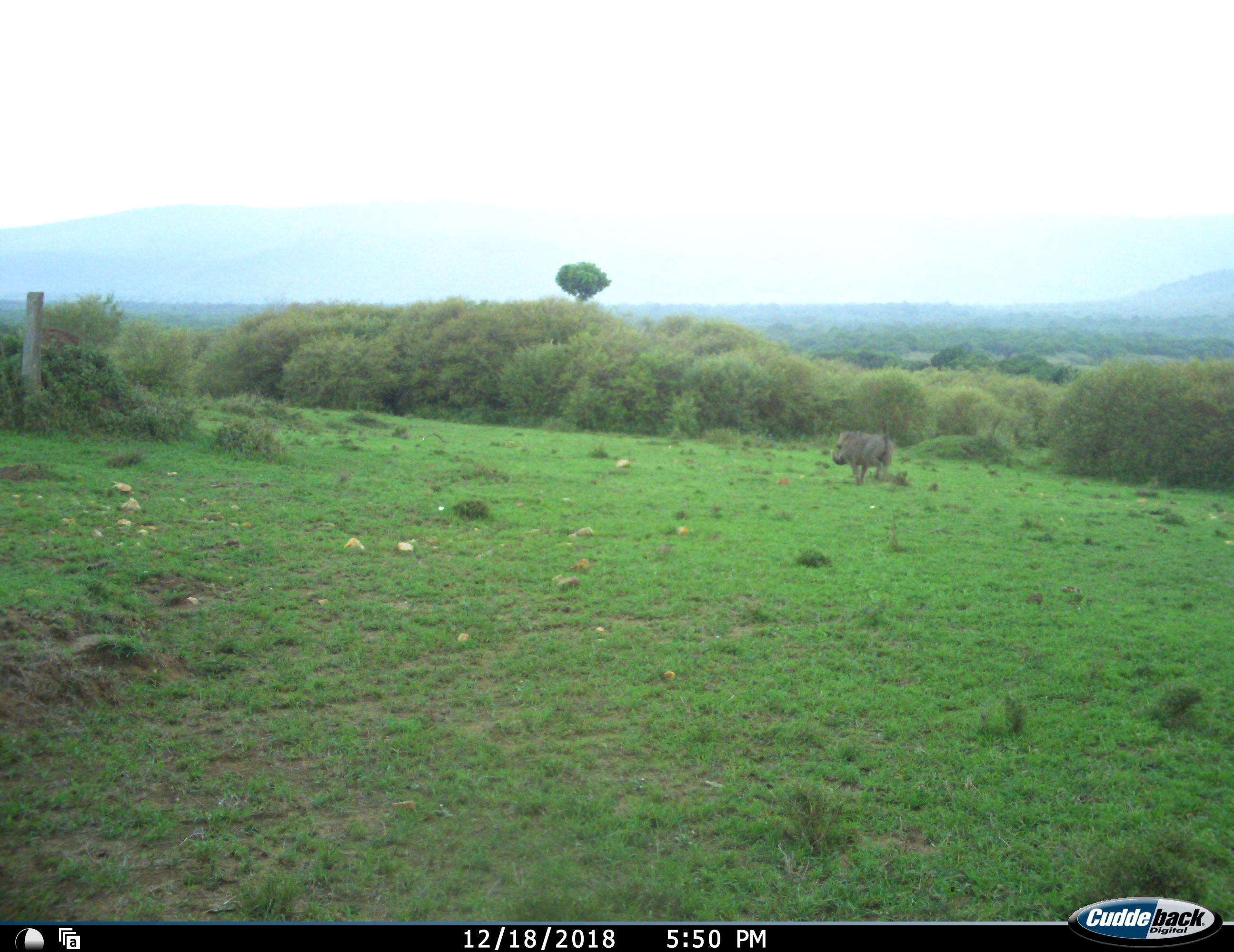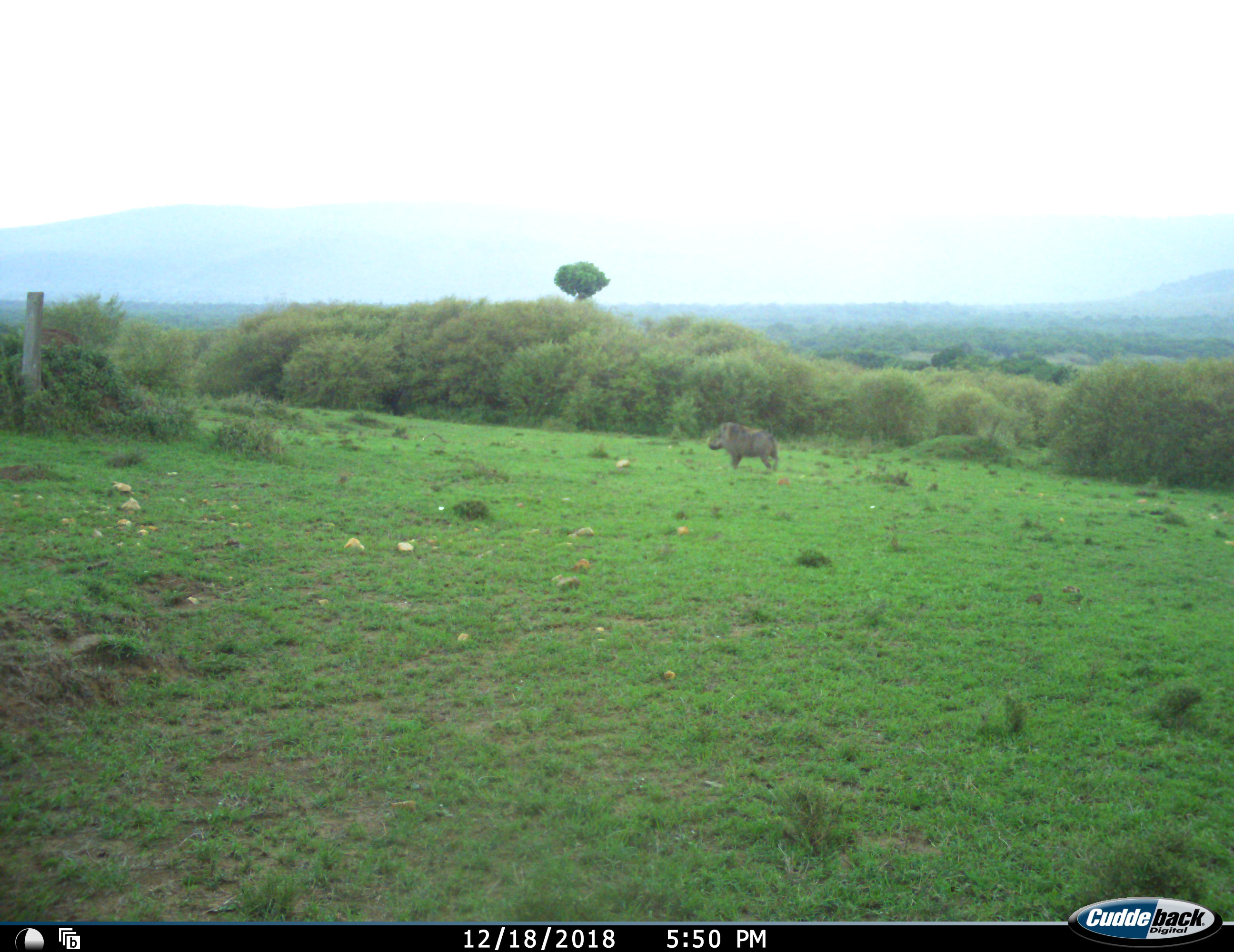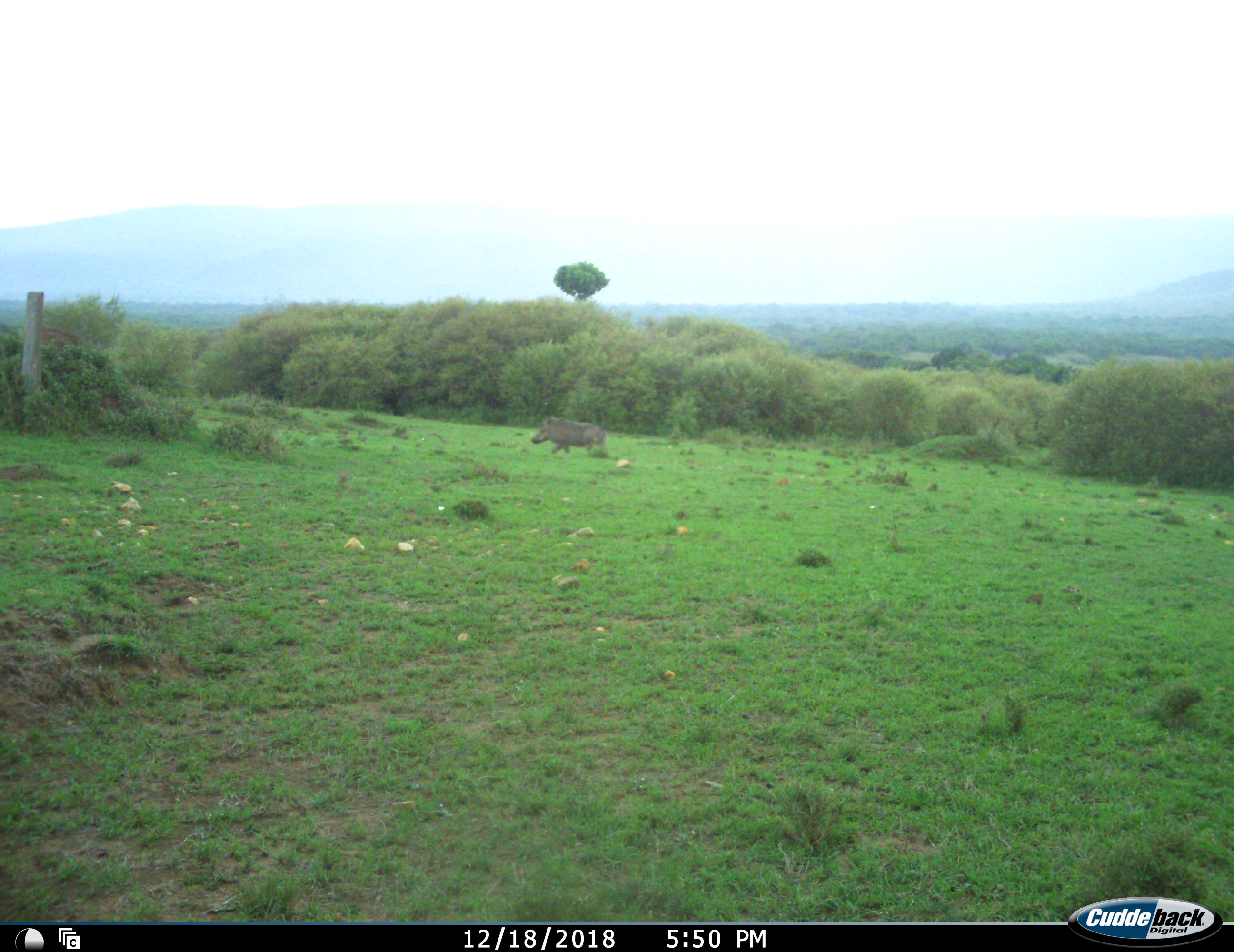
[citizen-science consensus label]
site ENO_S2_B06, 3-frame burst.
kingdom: Animalia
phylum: Chordata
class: Mammalia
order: Artiodactyla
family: Suidae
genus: Phacochoerus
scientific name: Phacochoerus africanus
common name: warthog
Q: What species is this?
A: Warthog (Phacochoerus africanus).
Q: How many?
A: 1.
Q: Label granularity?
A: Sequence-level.